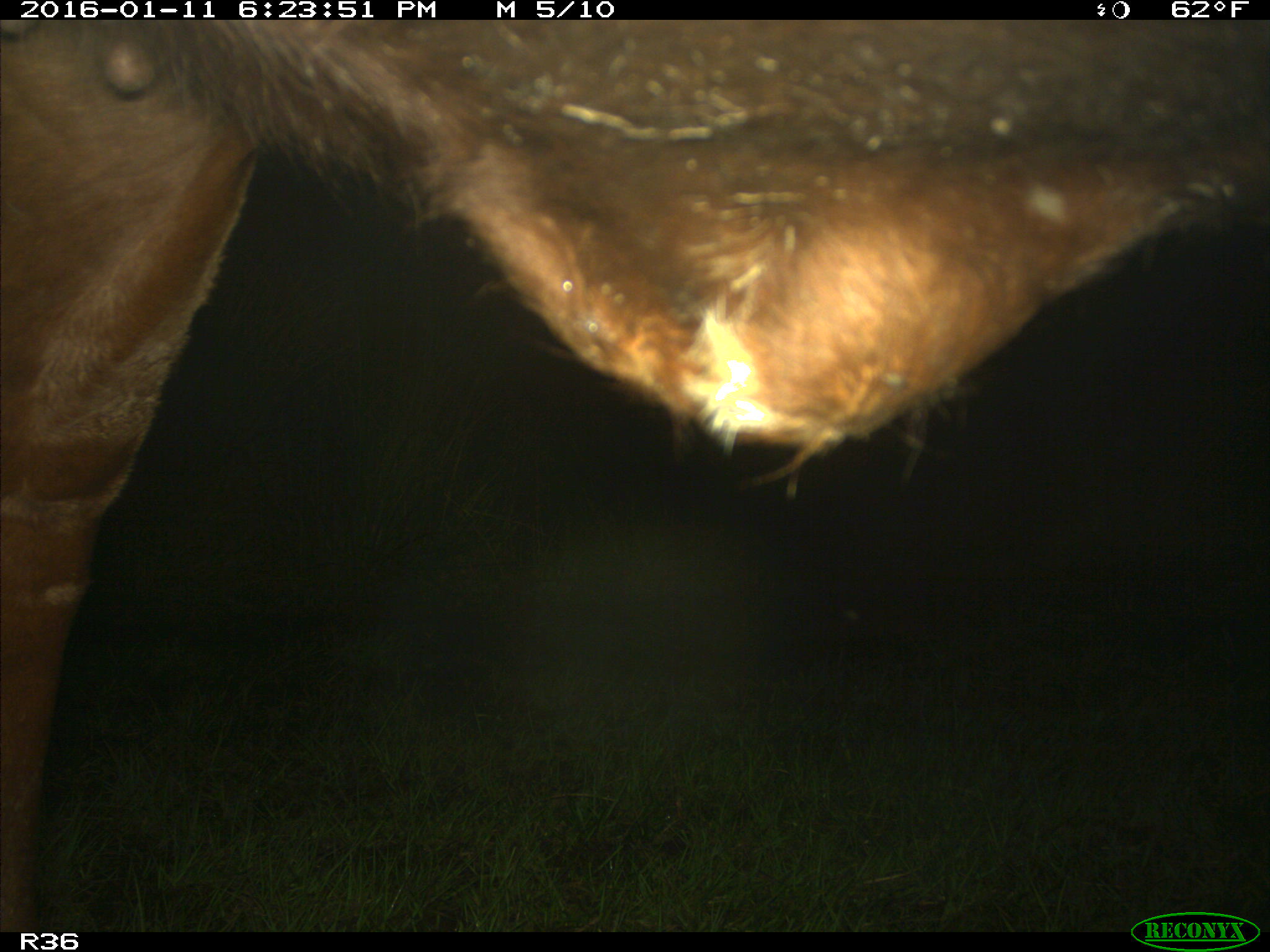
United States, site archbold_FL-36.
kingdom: Animalia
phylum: Chordata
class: Mammalia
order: Artiodactyla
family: Bovidae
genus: Bos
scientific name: Bos taurus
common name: domestic cow